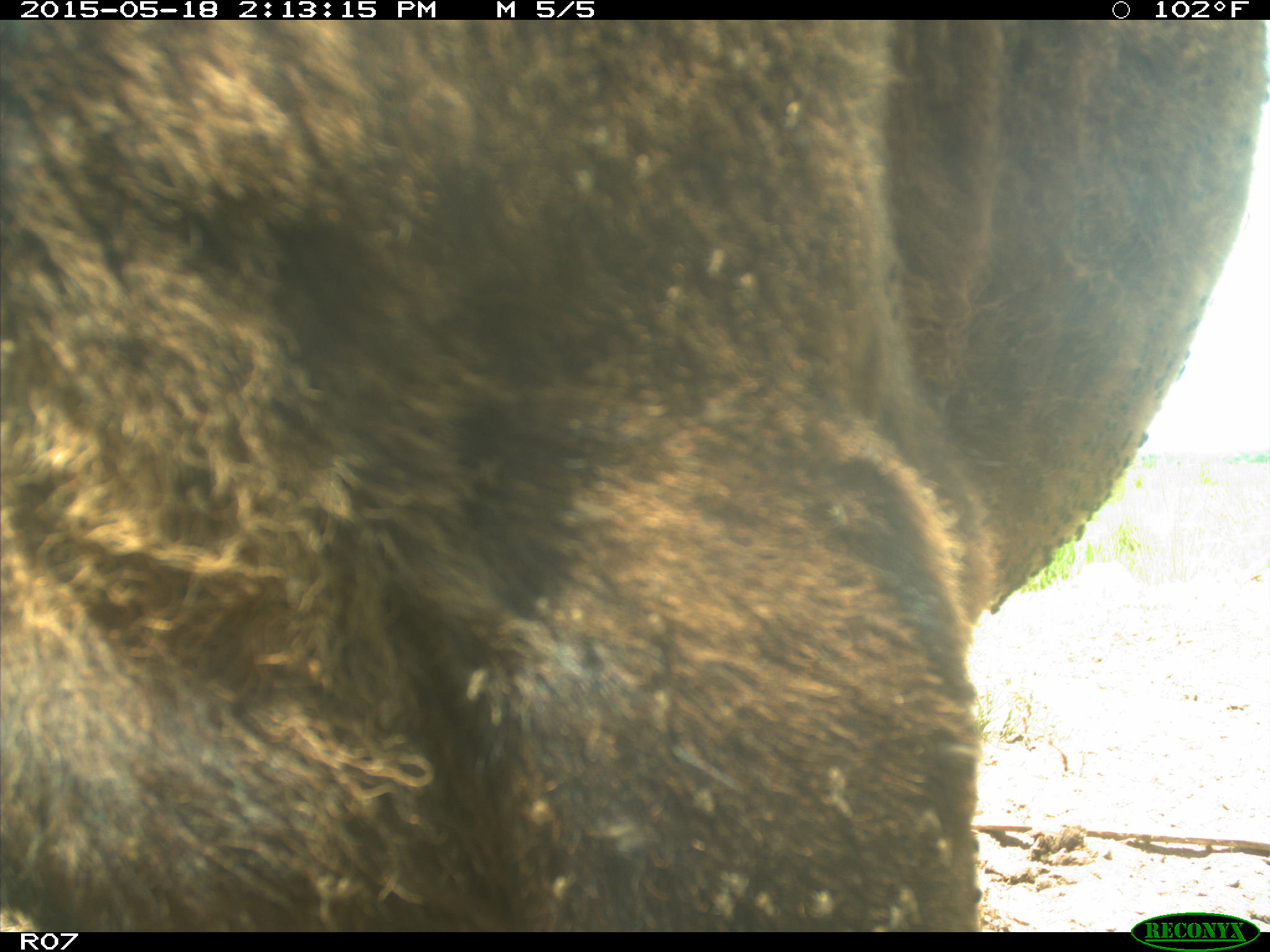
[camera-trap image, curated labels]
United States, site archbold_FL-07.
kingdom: Animalia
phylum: Chordata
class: Mammalia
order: Artiodactyla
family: Bovidae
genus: Bos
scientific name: Bos taurus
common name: domestic cow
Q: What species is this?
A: Bos taurus (domestic cow).